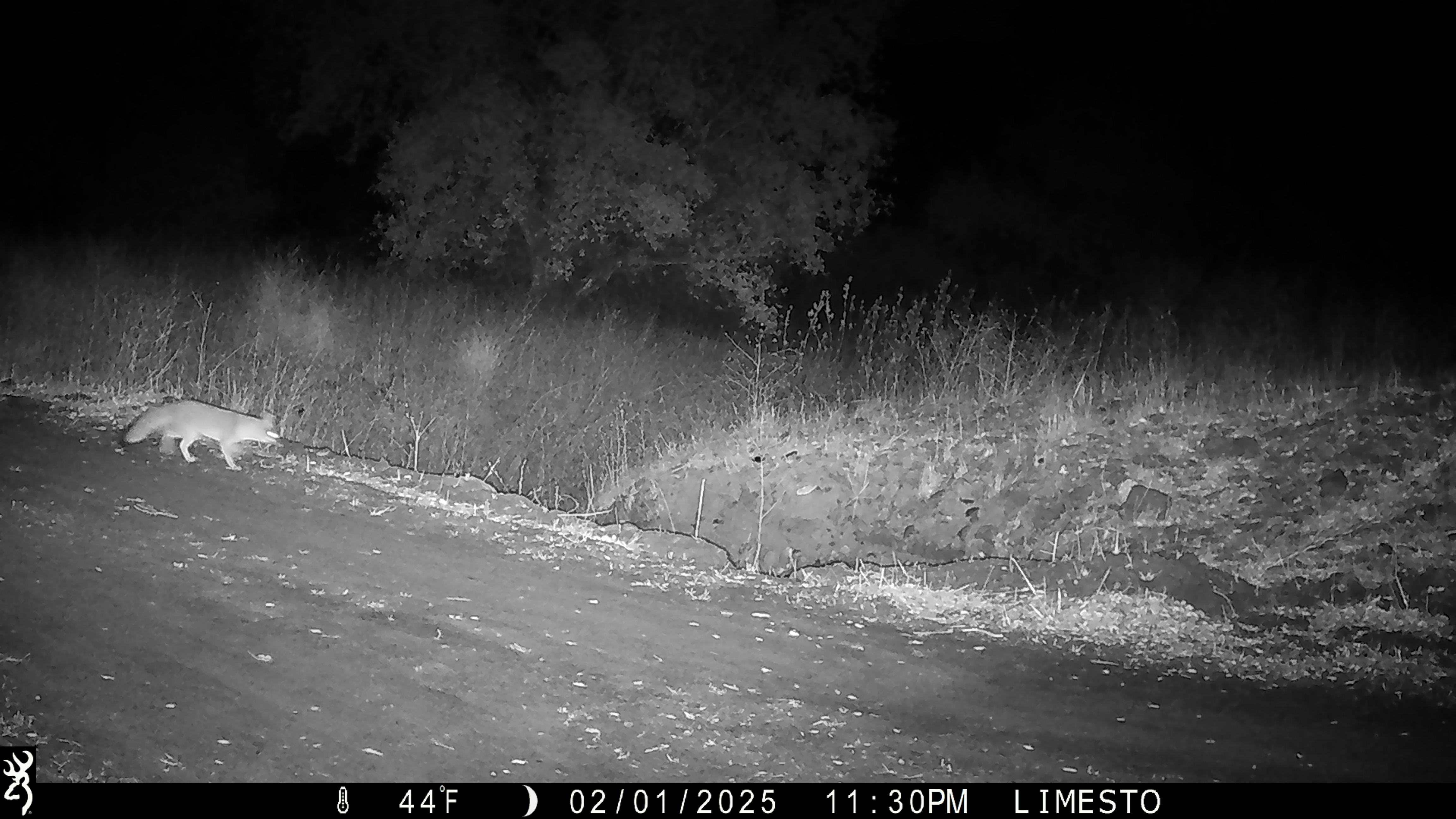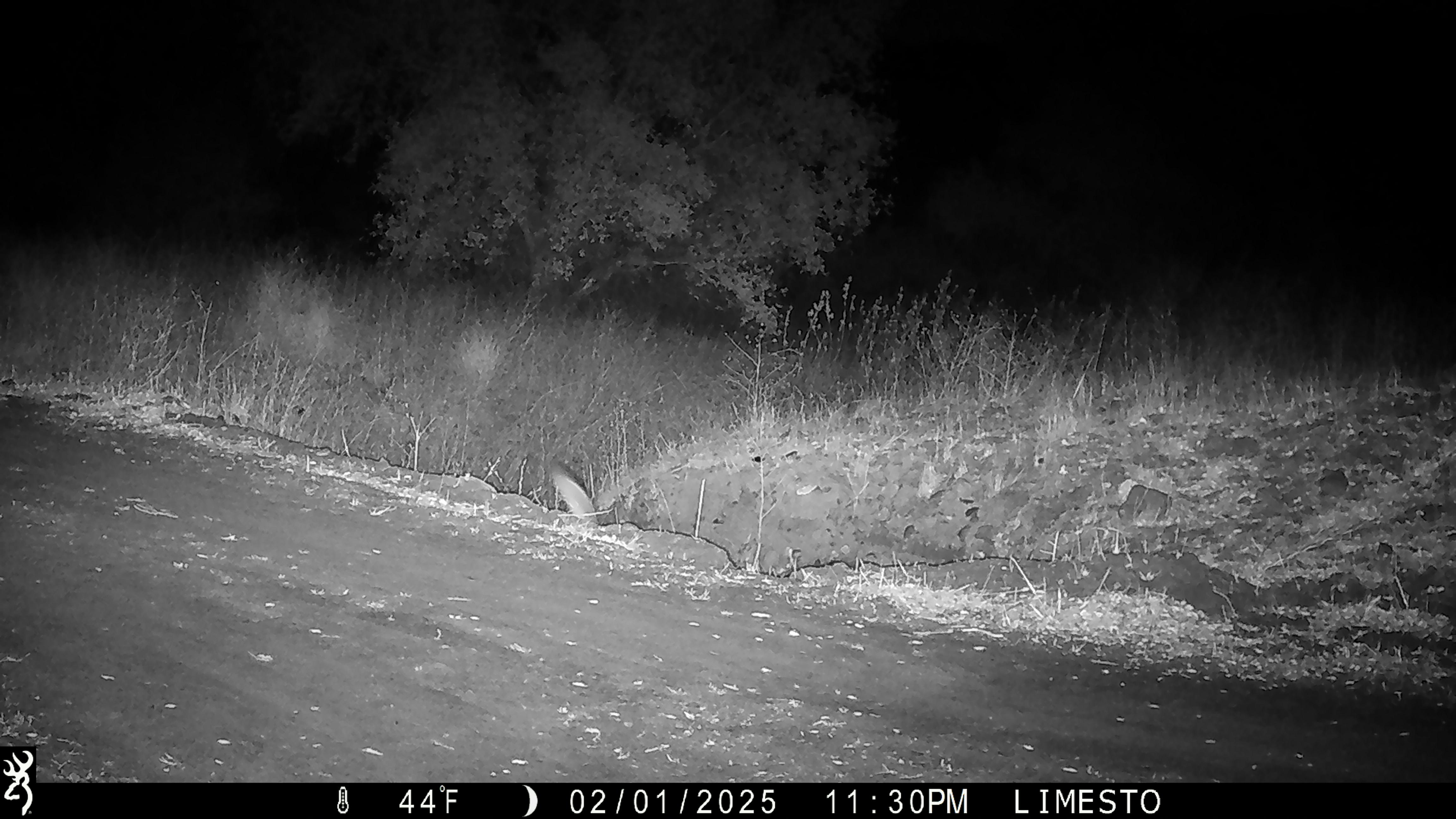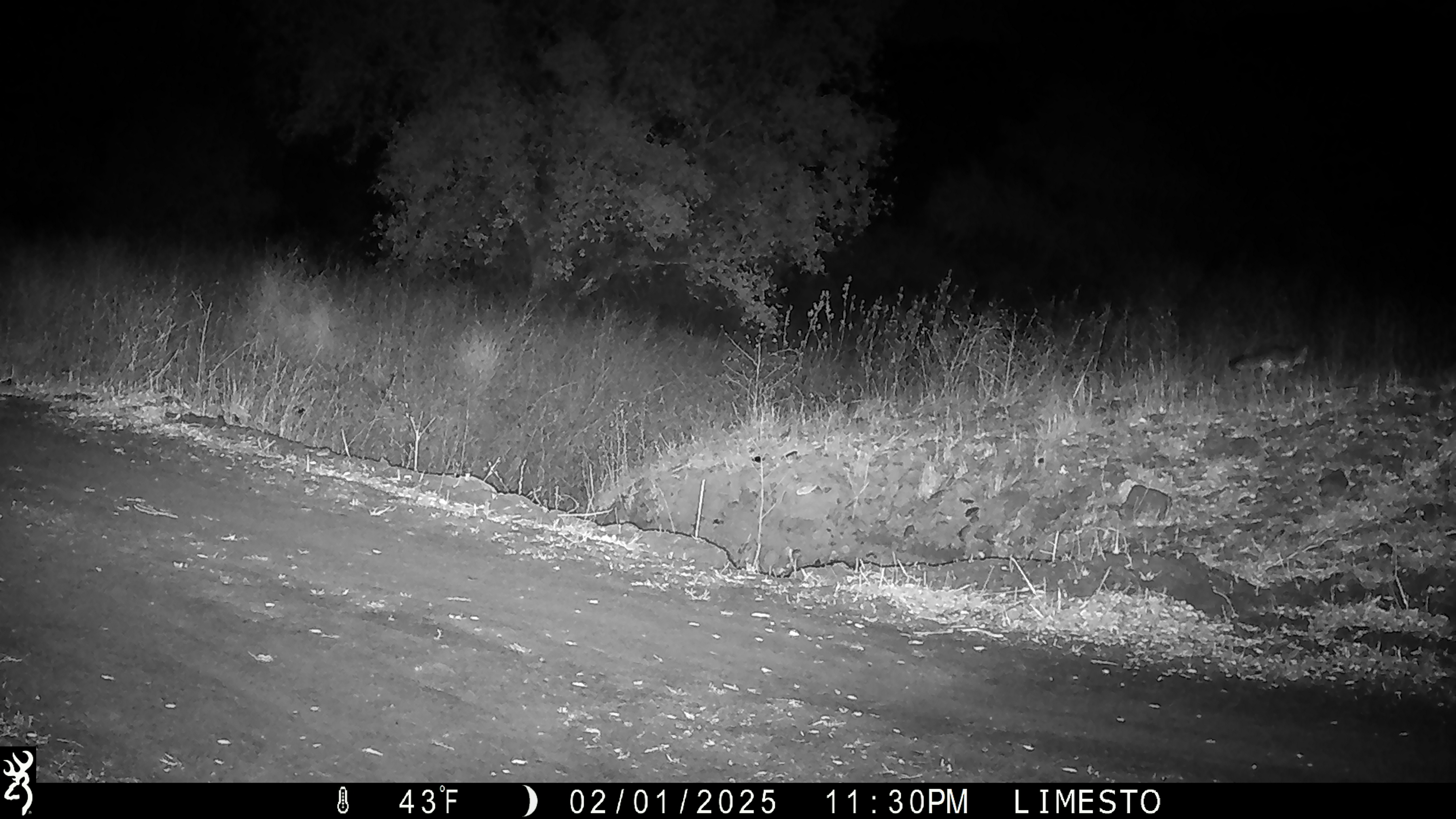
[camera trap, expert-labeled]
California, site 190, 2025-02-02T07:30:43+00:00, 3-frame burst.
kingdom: Animalia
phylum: Chordata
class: Mammalia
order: Carnivora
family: Canidae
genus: Urocyon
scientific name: Urocyon cinereoargenteus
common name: gray fox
Gray fox (Urocyon cinereoargenteus).